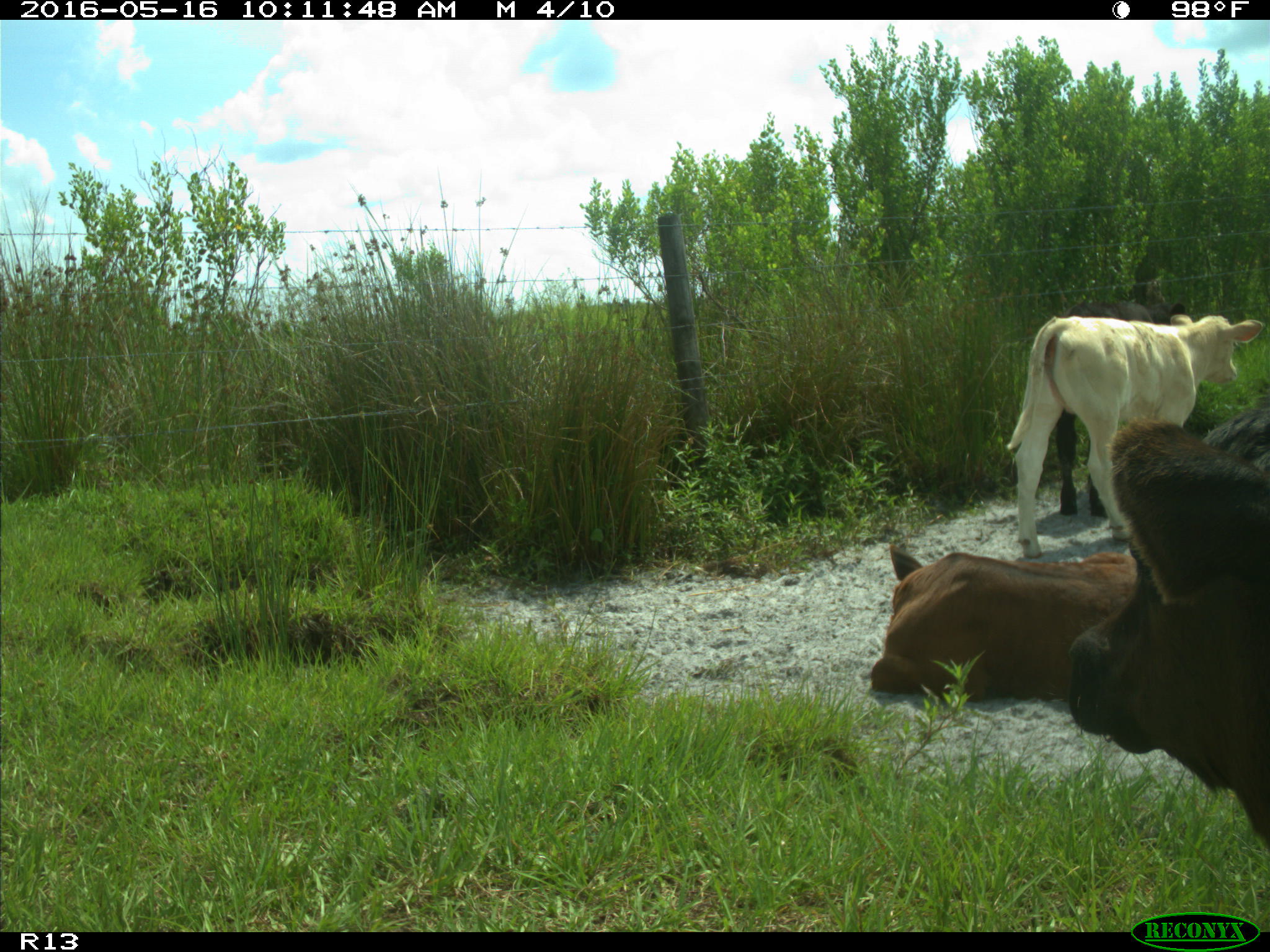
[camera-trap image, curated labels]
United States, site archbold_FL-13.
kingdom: Animalia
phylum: Chordata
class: Mammalia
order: Artiodactyla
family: Bovidae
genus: Bos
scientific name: Bos taurus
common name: domestic cow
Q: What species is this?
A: Bos taurus (domestic cow).